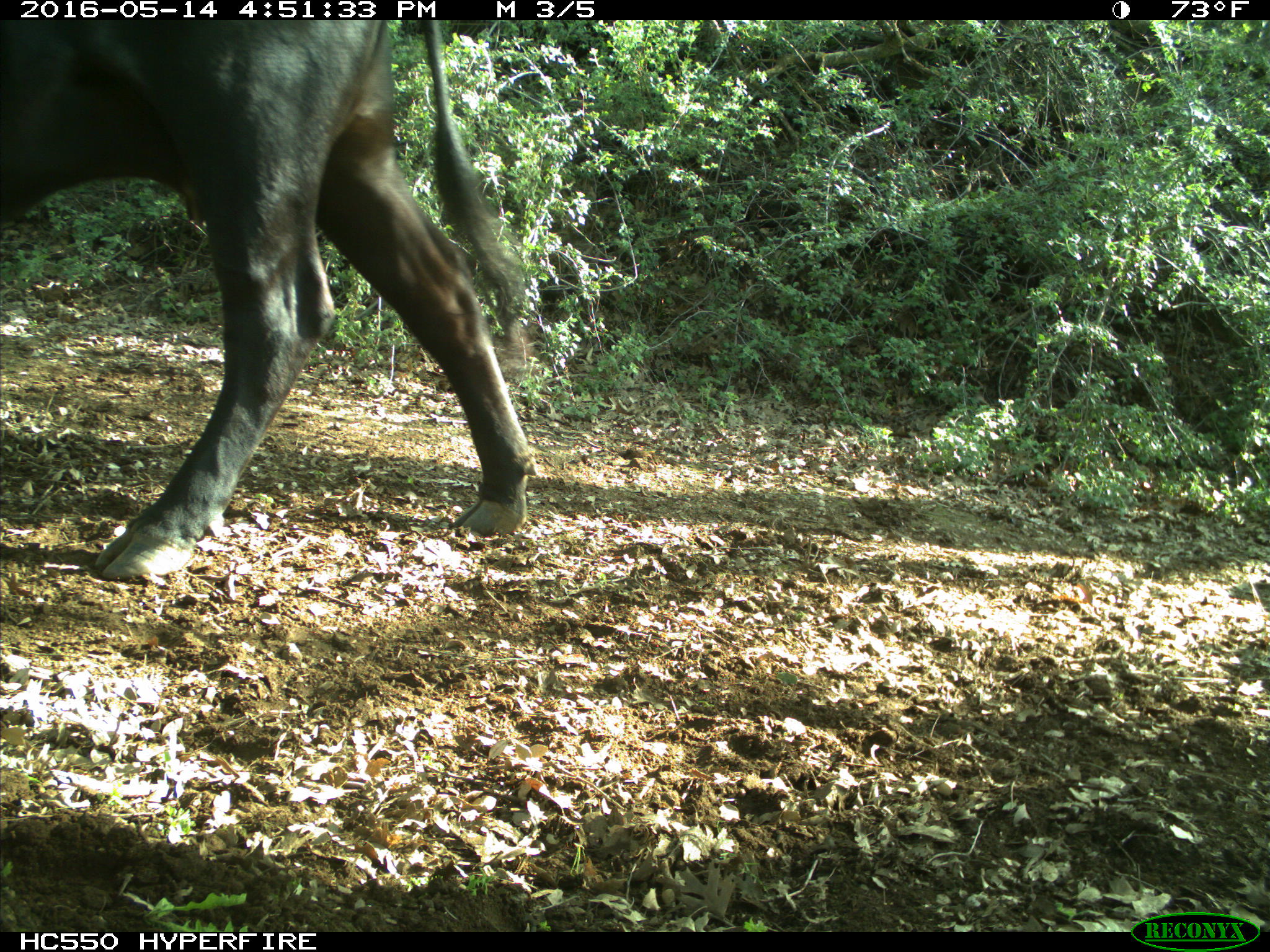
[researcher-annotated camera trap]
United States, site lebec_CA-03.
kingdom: Animalia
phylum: Chordata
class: Mammalia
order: Artiodactyla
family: Bovidae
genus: Bos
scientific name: Bos taurus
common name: domestic cow